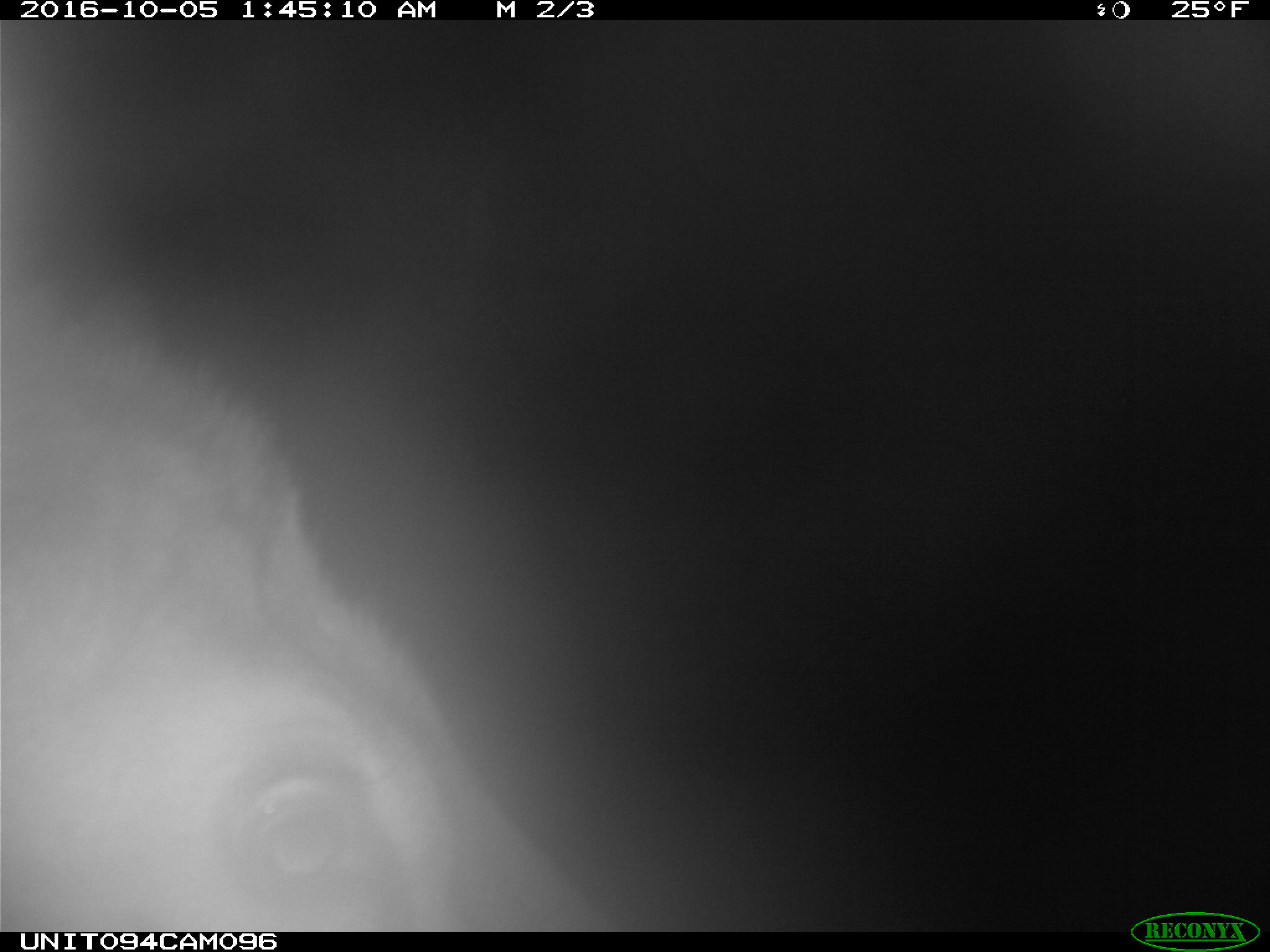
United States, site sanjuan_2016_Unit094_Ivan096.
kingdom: Animalia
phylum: Chordata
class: Mammalia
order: Artiodactyla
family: Cervidae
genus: Cervus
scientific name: Cervus elaphus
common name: red deer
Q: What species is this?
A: Cervus elaphus (red deer).